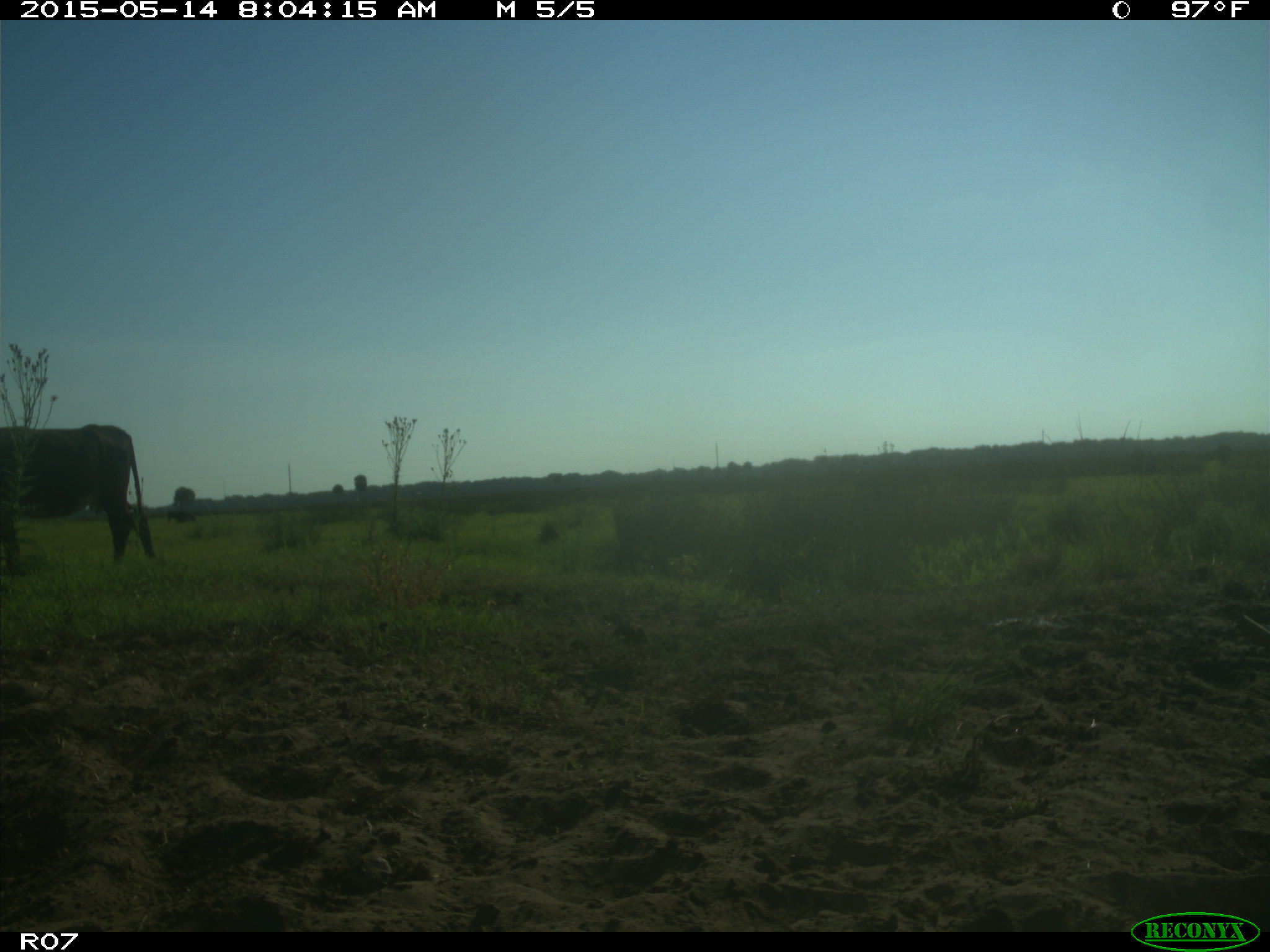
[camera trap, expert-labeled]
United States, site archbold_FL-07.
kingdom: Animalia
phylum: Chordata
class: Mammalia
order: Artiodactyla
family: Bovidae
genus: Bos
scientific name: Bos taurus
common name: domestic cow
Bos taurus (domestic cow).